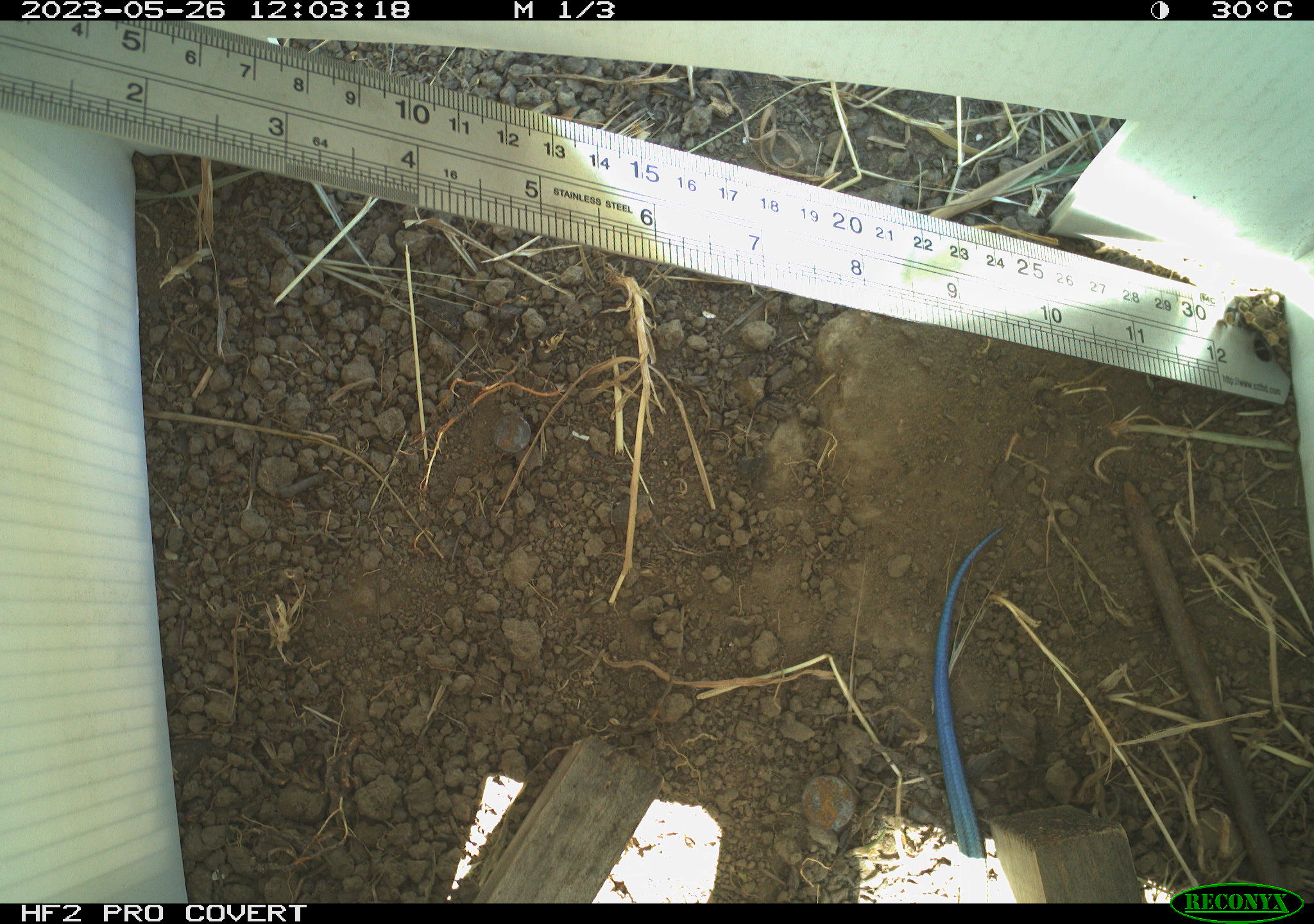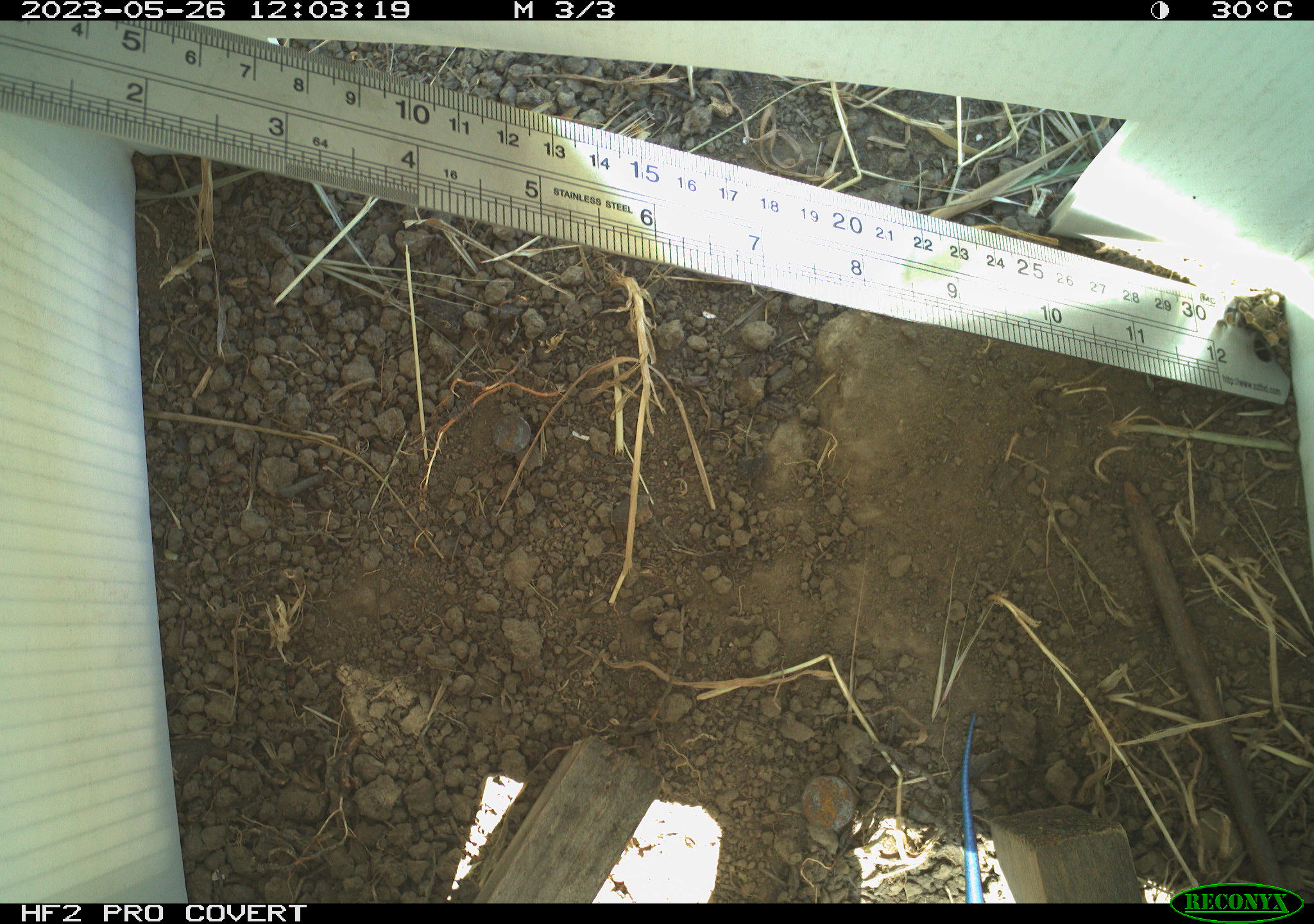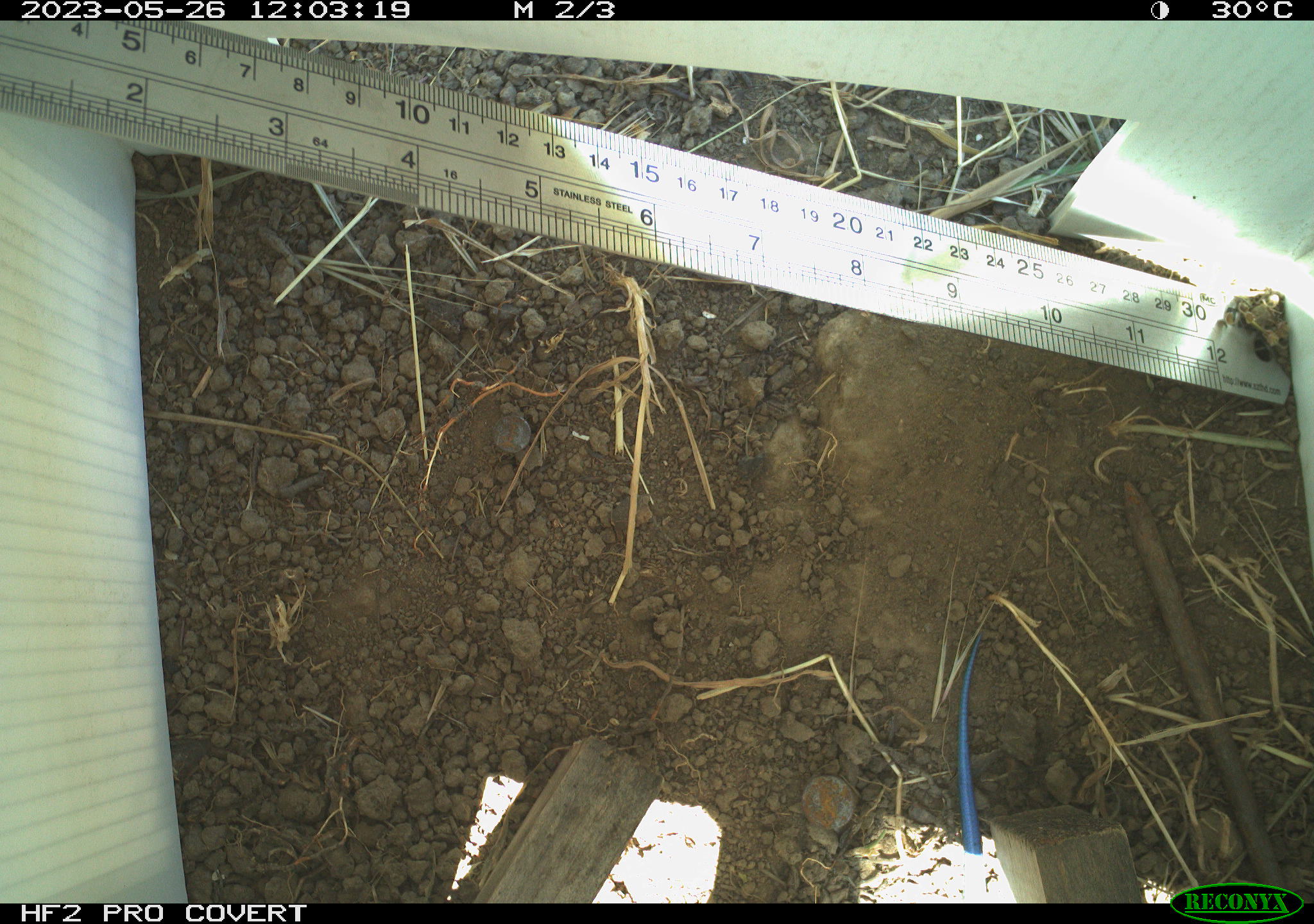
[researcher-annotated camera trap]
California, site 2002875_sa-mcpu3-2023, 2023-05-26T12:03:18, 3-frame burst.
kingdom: Animalia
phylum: Chordata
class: Reptilia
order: Squamata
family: Scincidae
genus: Plestiodon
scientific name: Plestiodon skiltonianus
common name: western skink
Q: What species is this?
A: Western skink (Plestiodon skiltonianus).